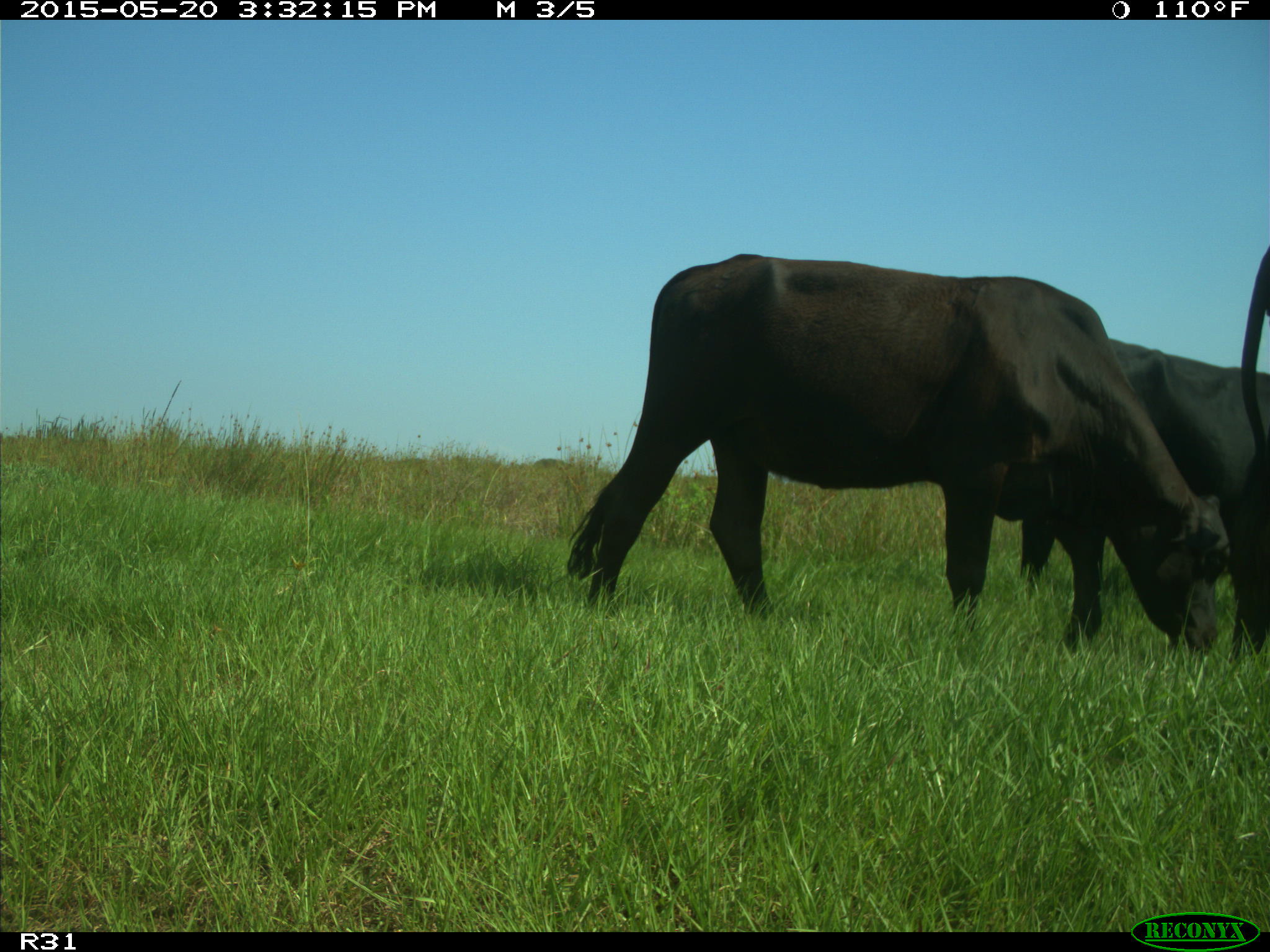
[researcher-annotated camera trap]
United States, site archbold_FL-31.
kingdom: Animalia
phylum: Chordata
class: Mammalia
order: Artiodactyla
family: Bovidae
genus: Bos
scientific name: Bos taurus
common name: domestic cow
Bos taurus (domestic cow).